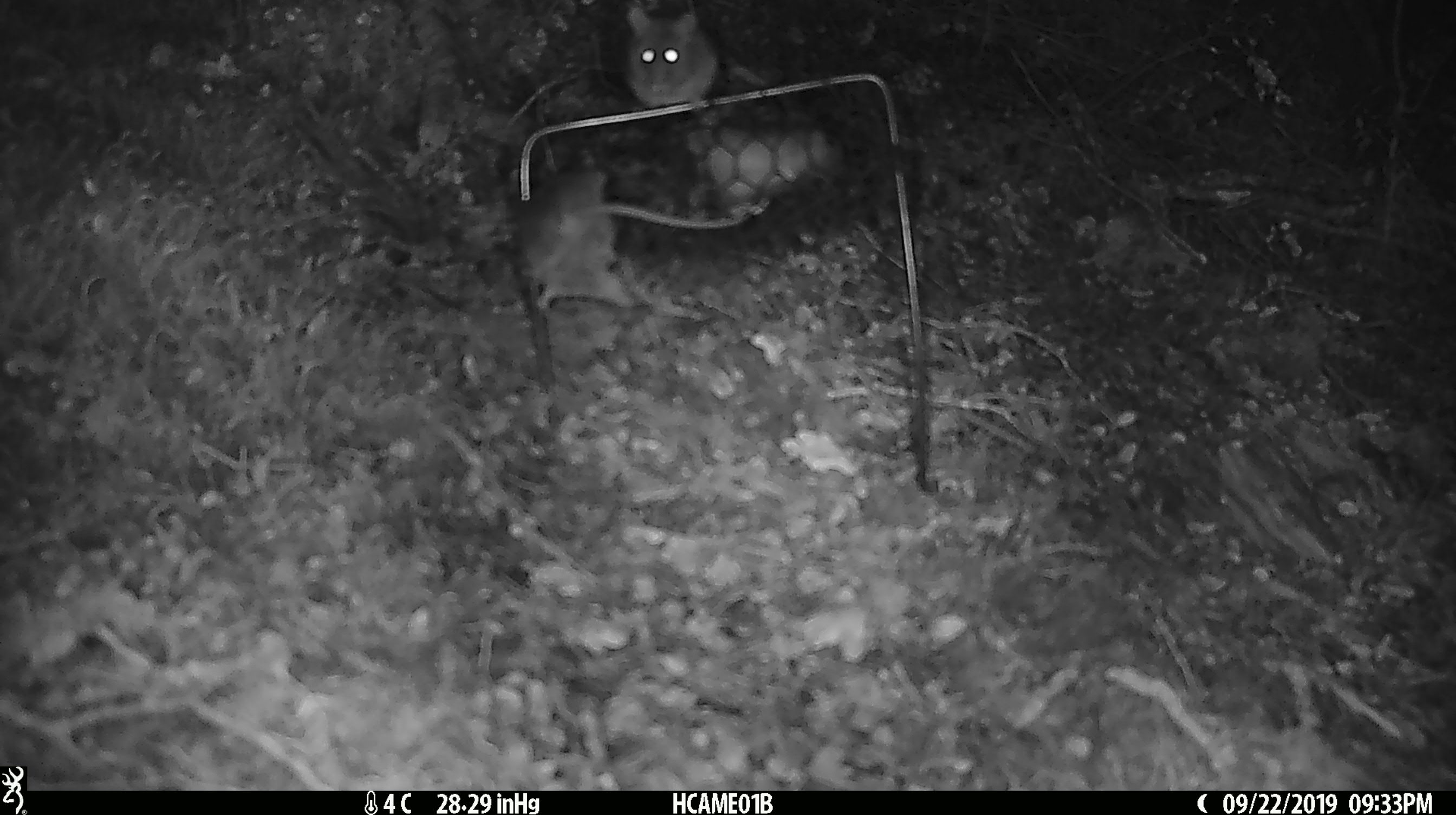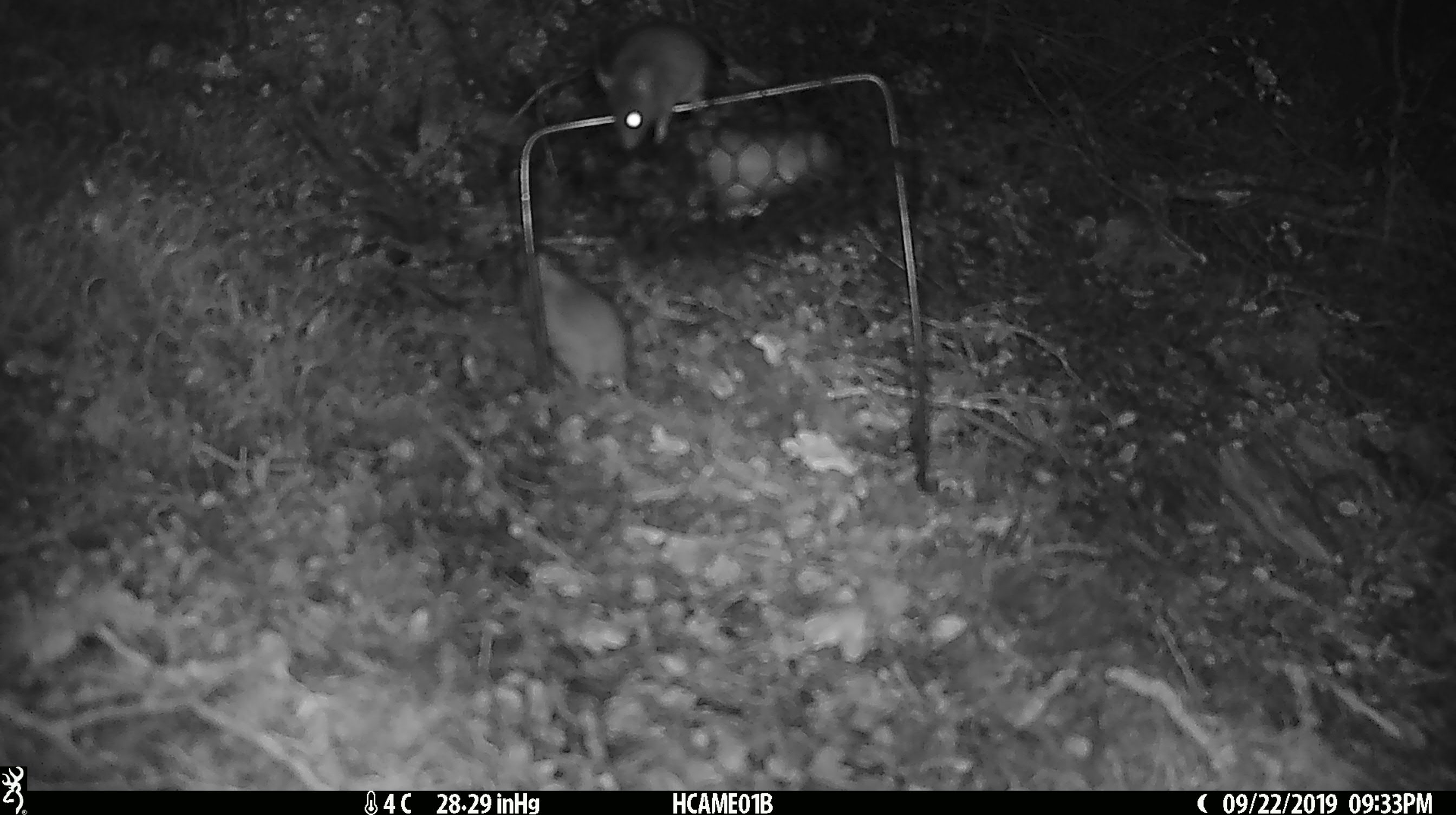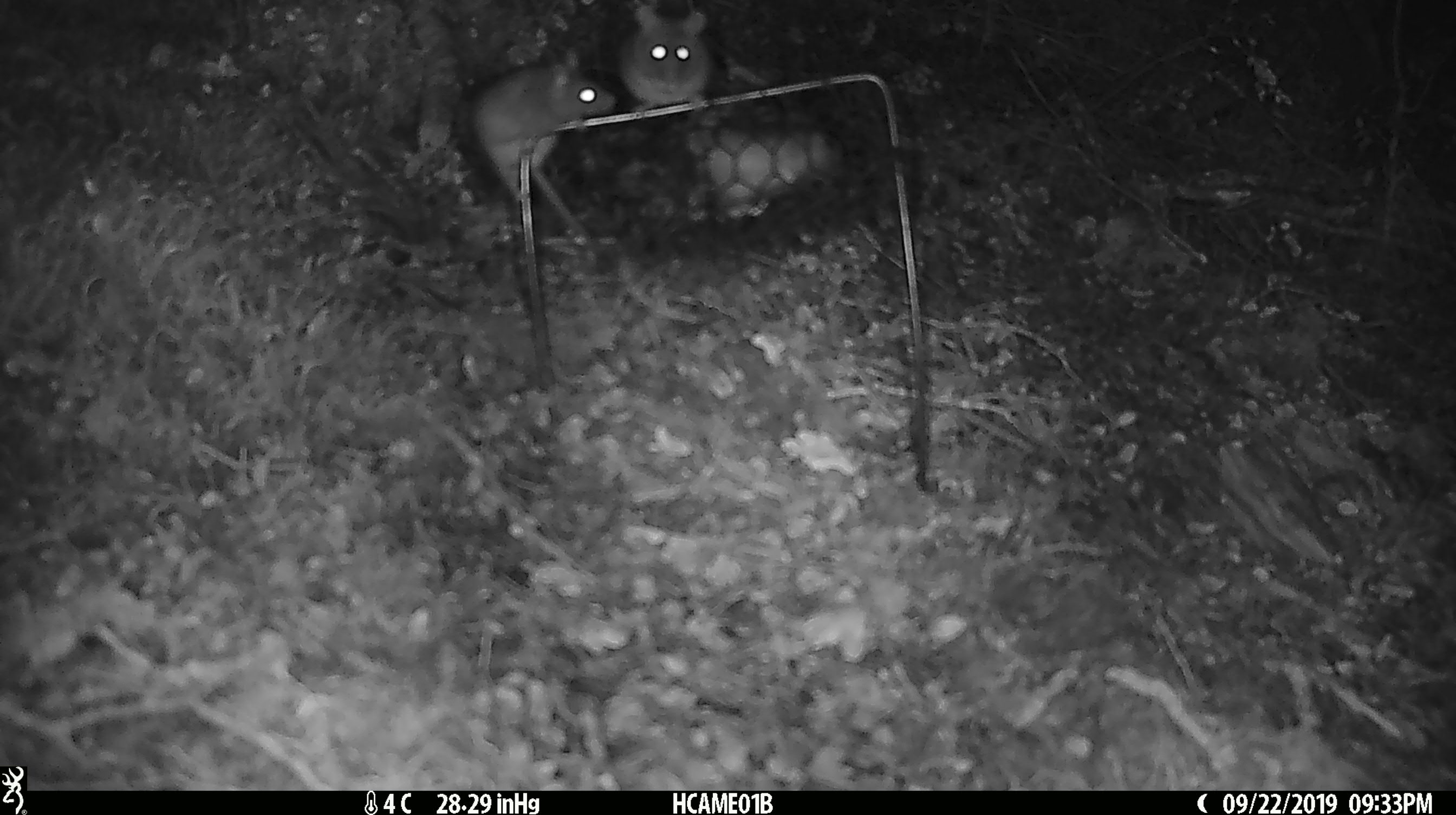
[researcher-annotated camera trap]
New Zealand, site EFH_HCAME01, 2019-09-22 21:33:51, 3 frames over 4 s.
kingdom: Animalia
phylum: Chordata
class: Mammalia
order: Rodentia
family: Muridae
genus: Mus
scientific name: Mus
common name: mouse